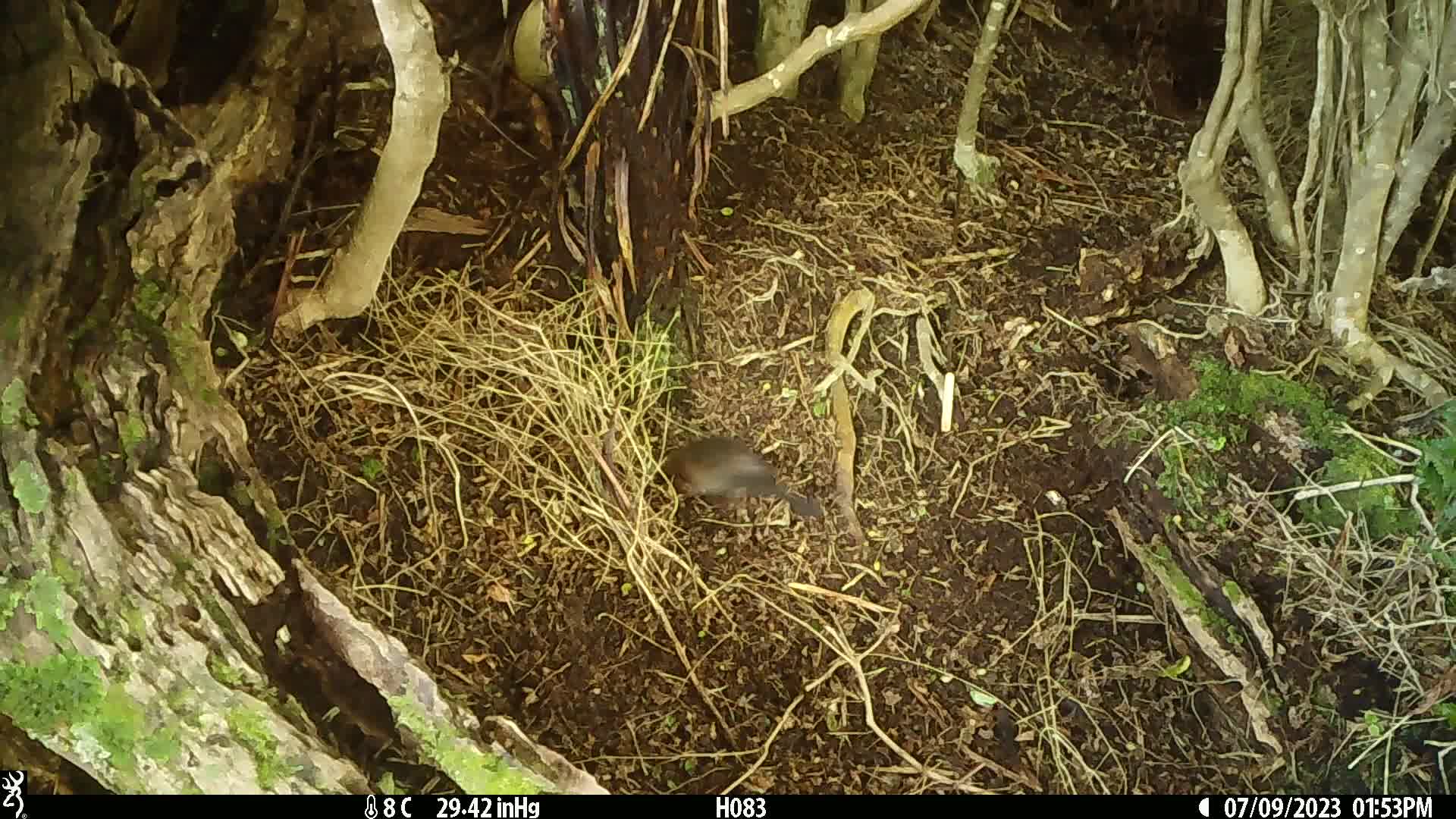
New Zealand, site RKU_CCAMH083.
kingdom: Animalia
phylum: Chordata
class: Aves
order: Passeriformes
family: Turdidae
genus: Turdus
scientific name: Turdus merula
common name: eurasian blackbird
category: blackbird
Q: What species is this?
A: Blackbird (eurasian blackbird) (Turdus merula).